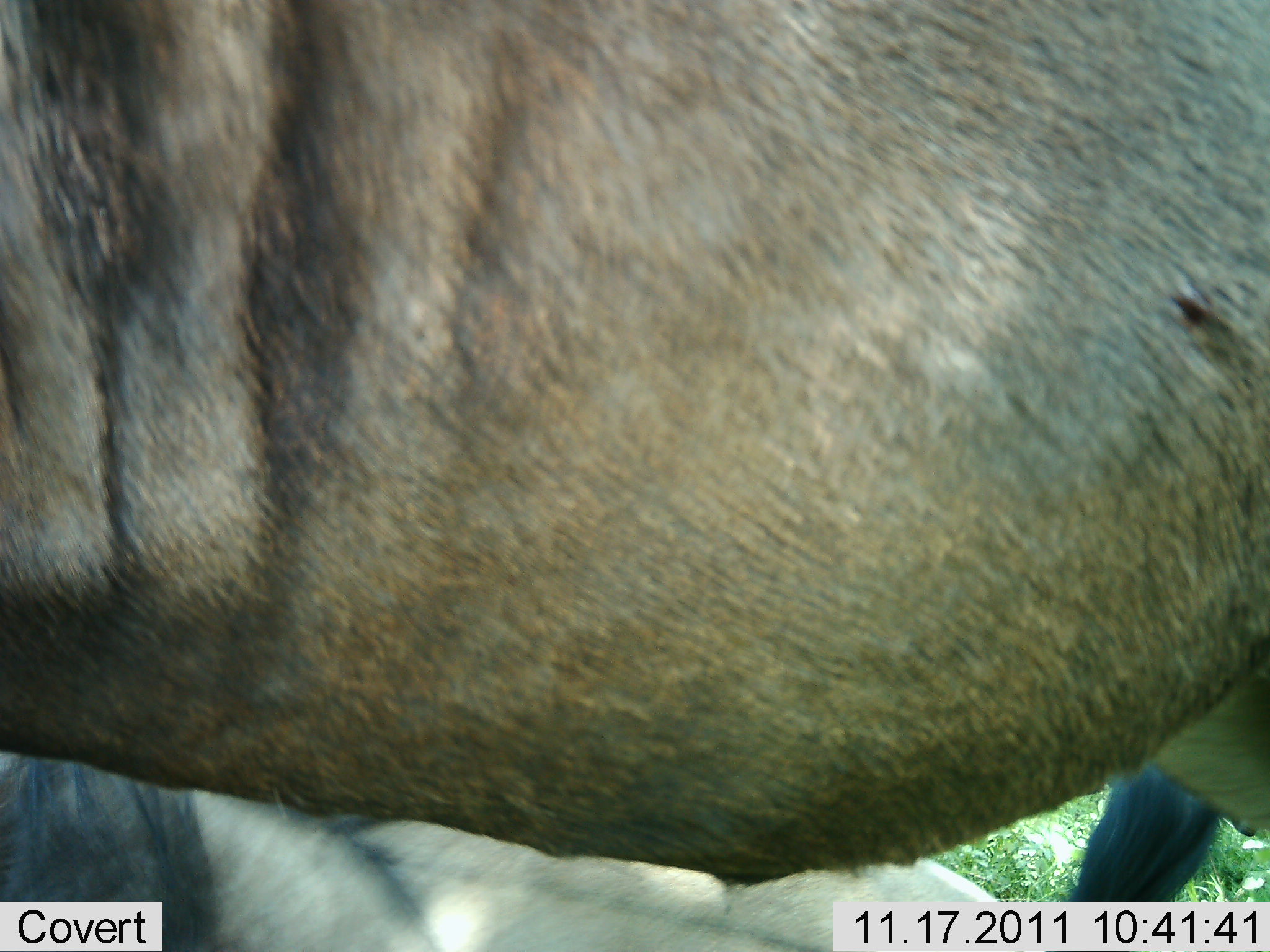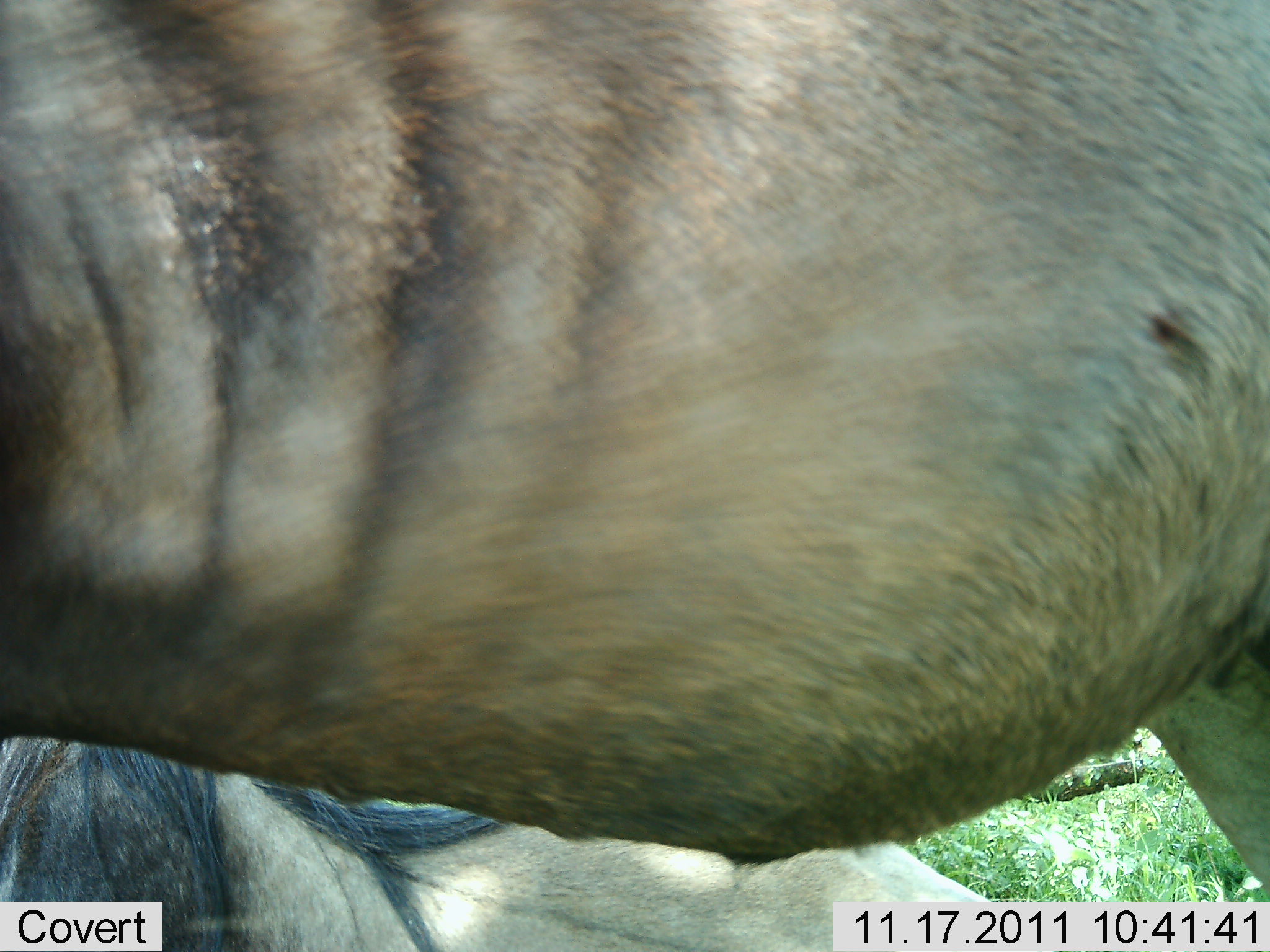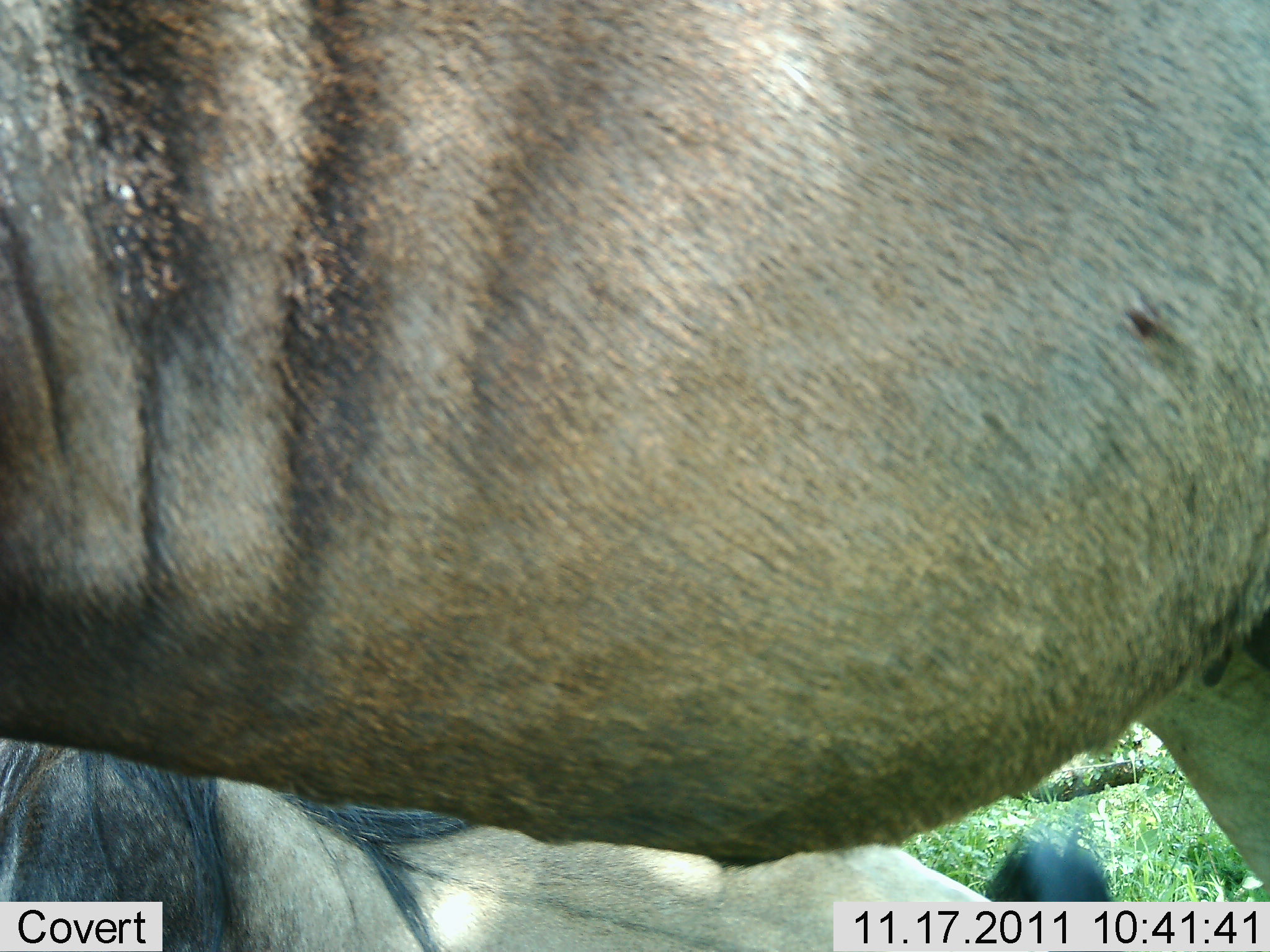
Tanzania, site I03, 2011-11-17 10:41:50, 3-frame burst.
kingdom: Animalia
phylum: Chordata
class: Mammalia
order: Artiodactyla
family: Bovidae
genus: Connochaetes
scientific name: Connochaetes taurinus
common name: blue wildebeest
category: wildebeest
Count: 2.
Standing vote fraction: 84%.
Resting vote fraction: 63%.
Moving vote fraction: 0%.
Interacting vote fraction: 0%.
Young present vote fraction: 0%.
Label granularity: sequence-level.